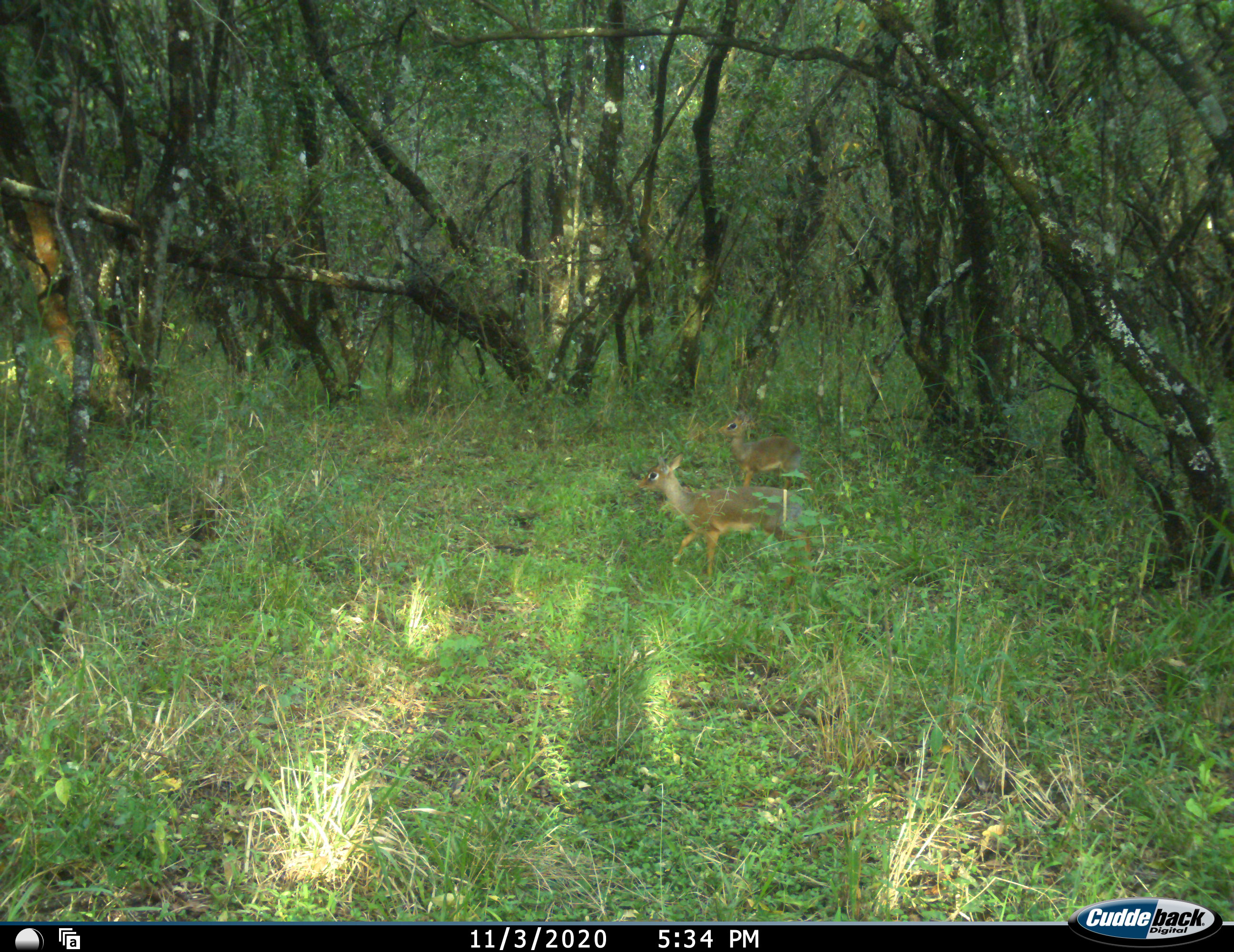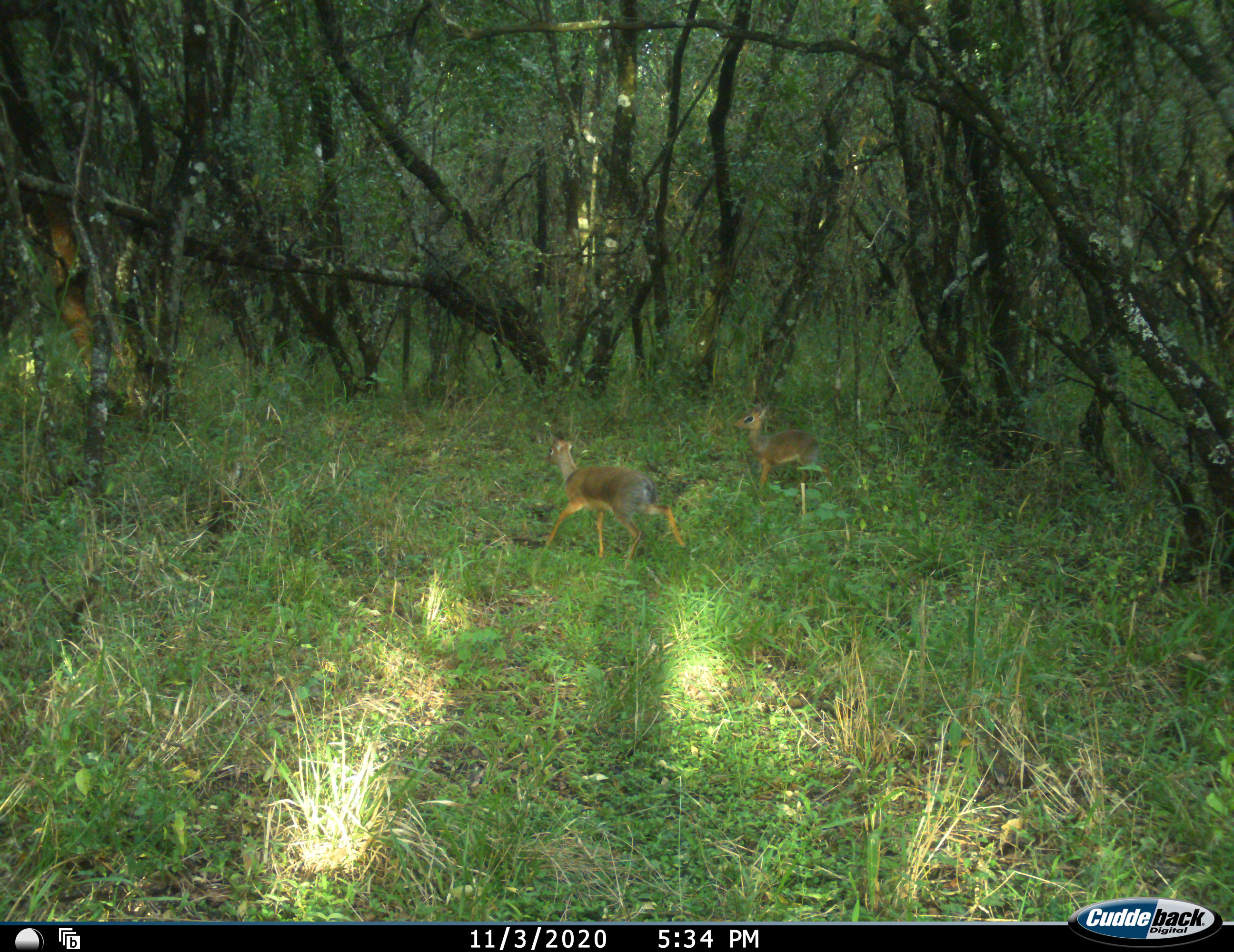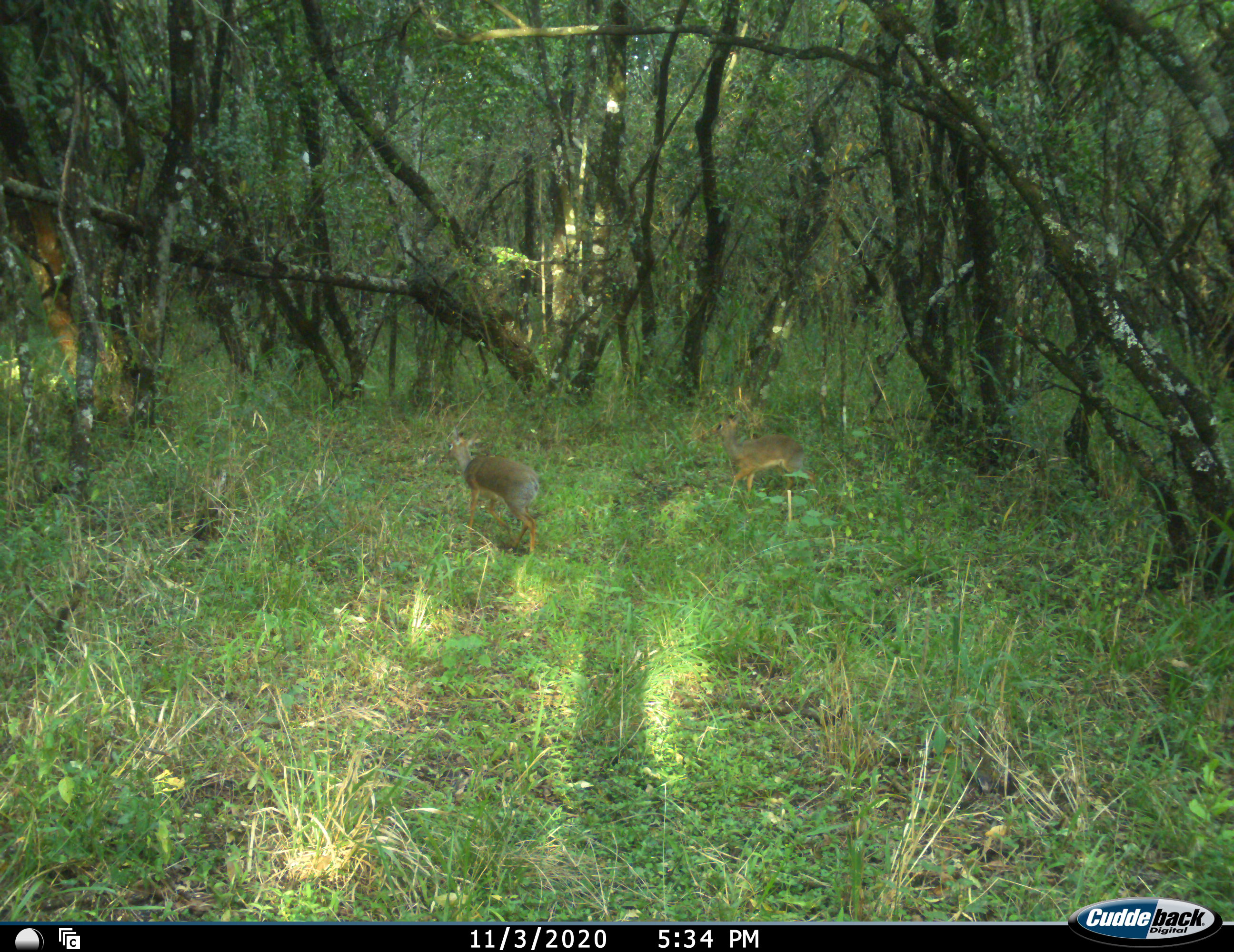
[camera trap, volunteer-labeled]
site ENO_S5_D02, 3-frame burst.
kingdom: Animalia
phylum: Chordata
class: Mammalia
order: Artiodactyla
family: Bovidae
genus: Madoqua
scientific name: Madoqua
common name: dik-dik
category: dikdik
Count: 2.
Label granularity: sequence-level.